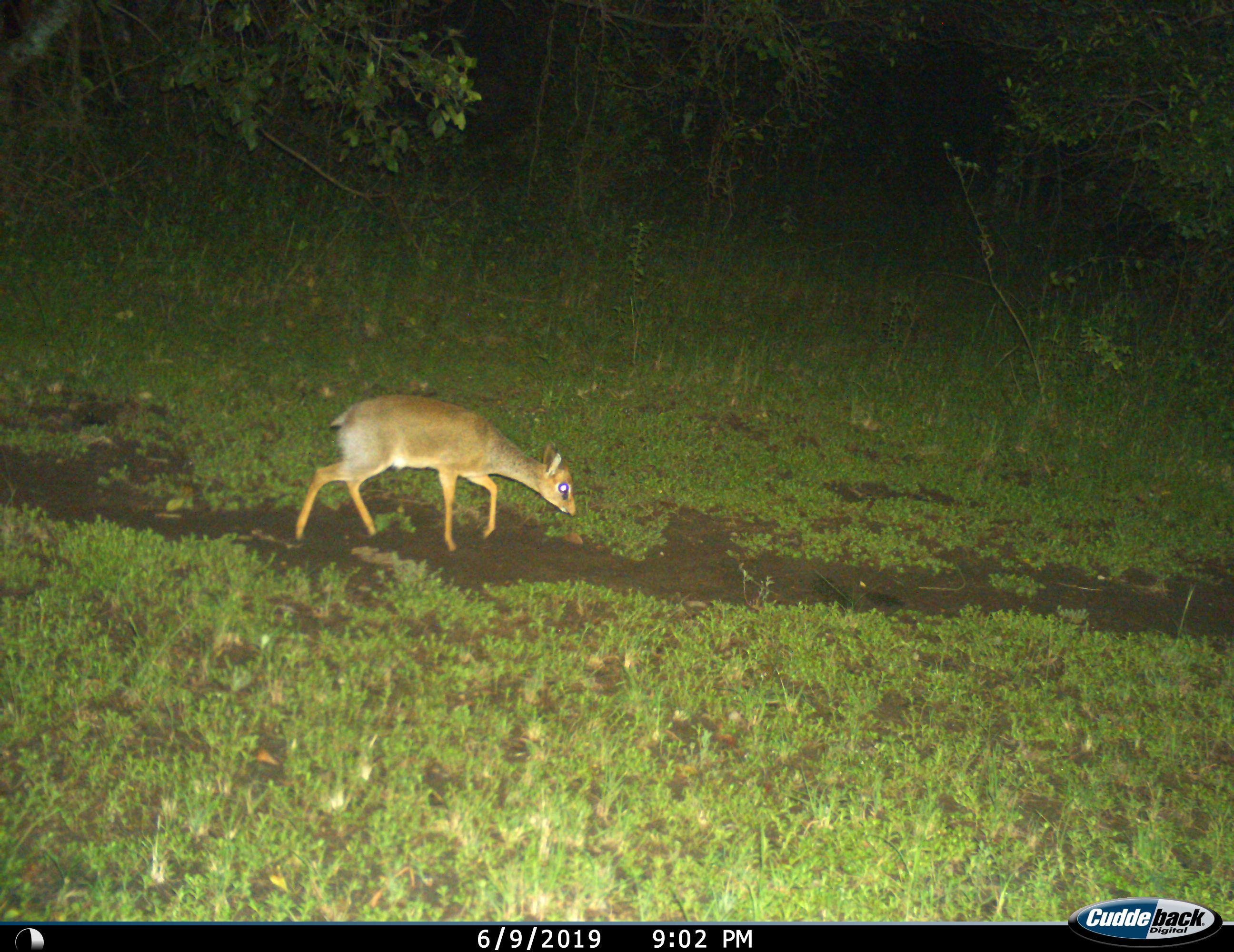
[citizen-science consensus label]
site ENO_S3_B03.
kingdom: Animalia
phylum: Chordata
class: Mammalia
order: Artiodactyla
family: Bovidae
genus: Madoqua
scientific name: Madoqua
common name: dik-dik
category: dikdik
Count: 1.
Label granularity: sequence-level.